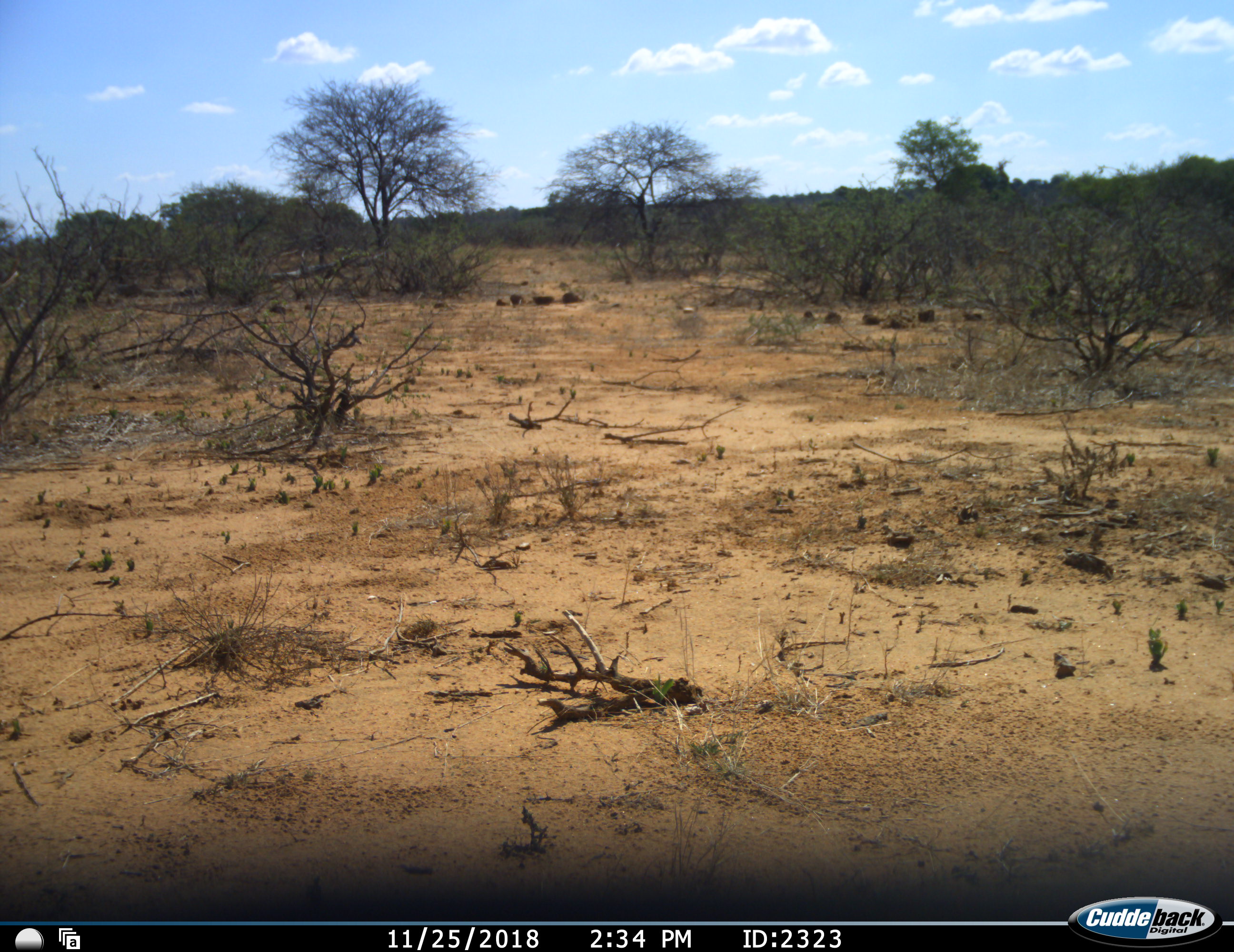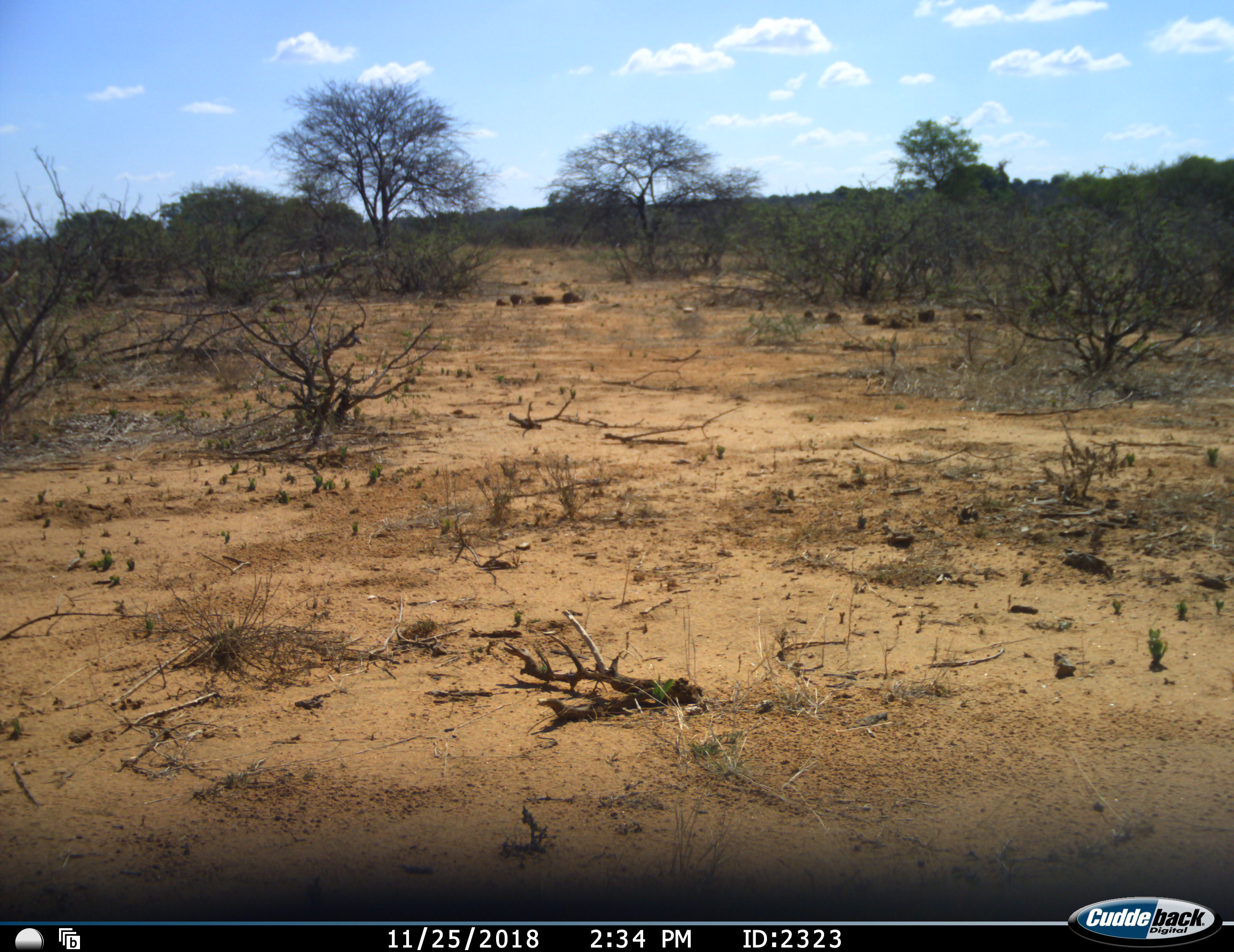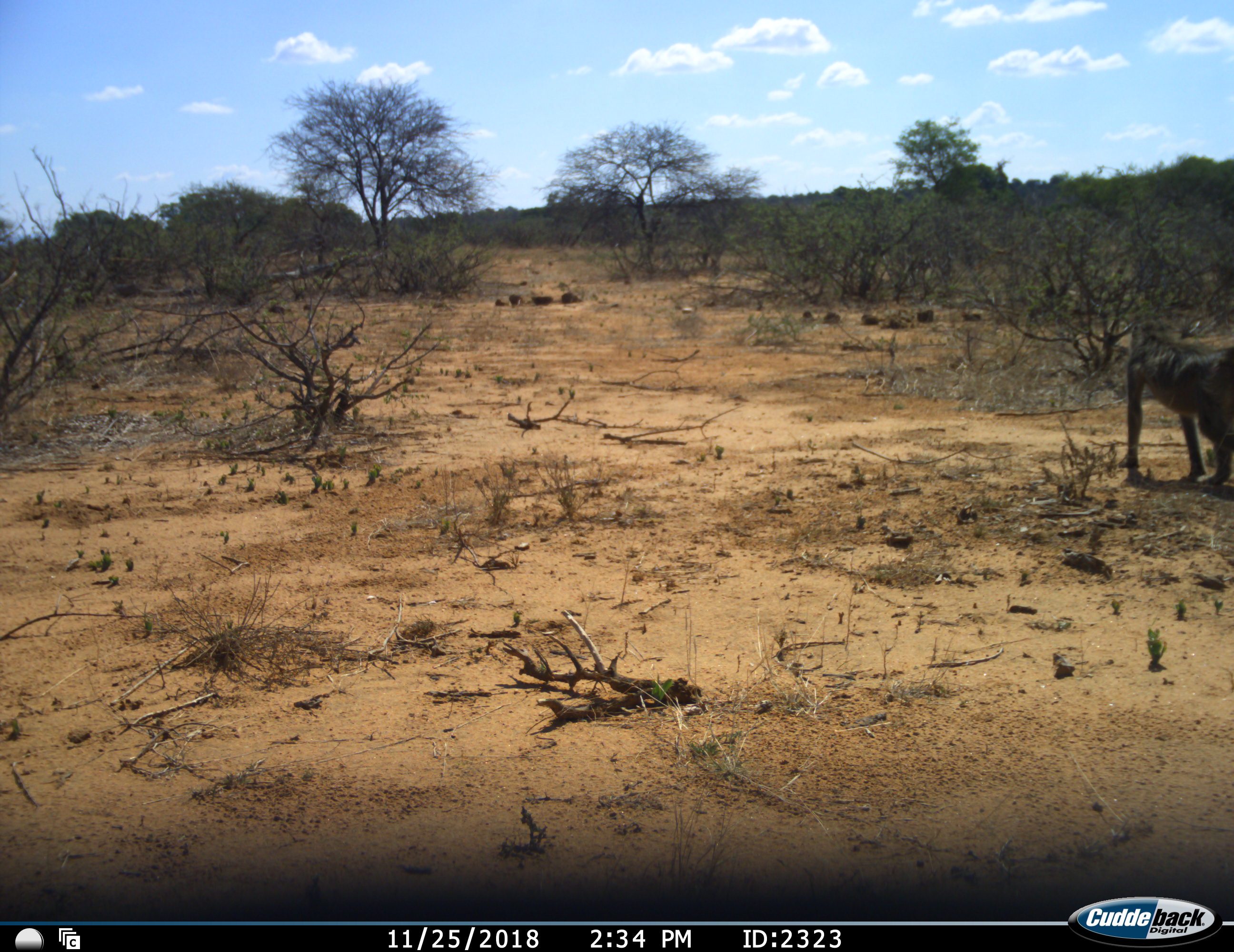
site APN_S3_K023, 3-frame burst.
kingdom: Animalia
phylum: Chordata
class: Mammalia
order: Primates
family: Cercopithecidae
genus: Papio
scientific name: Papio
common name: baboon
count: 1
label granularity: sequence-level